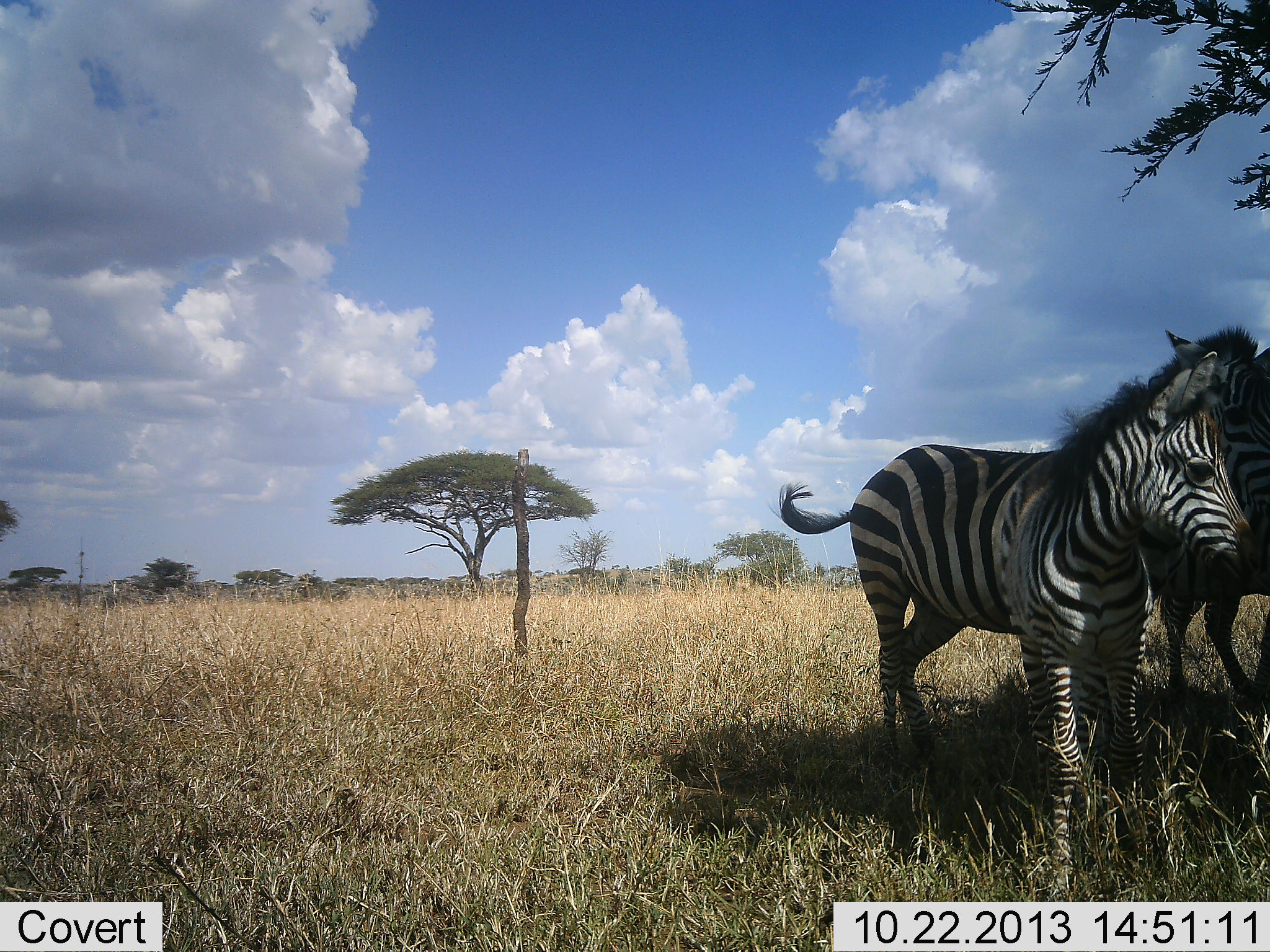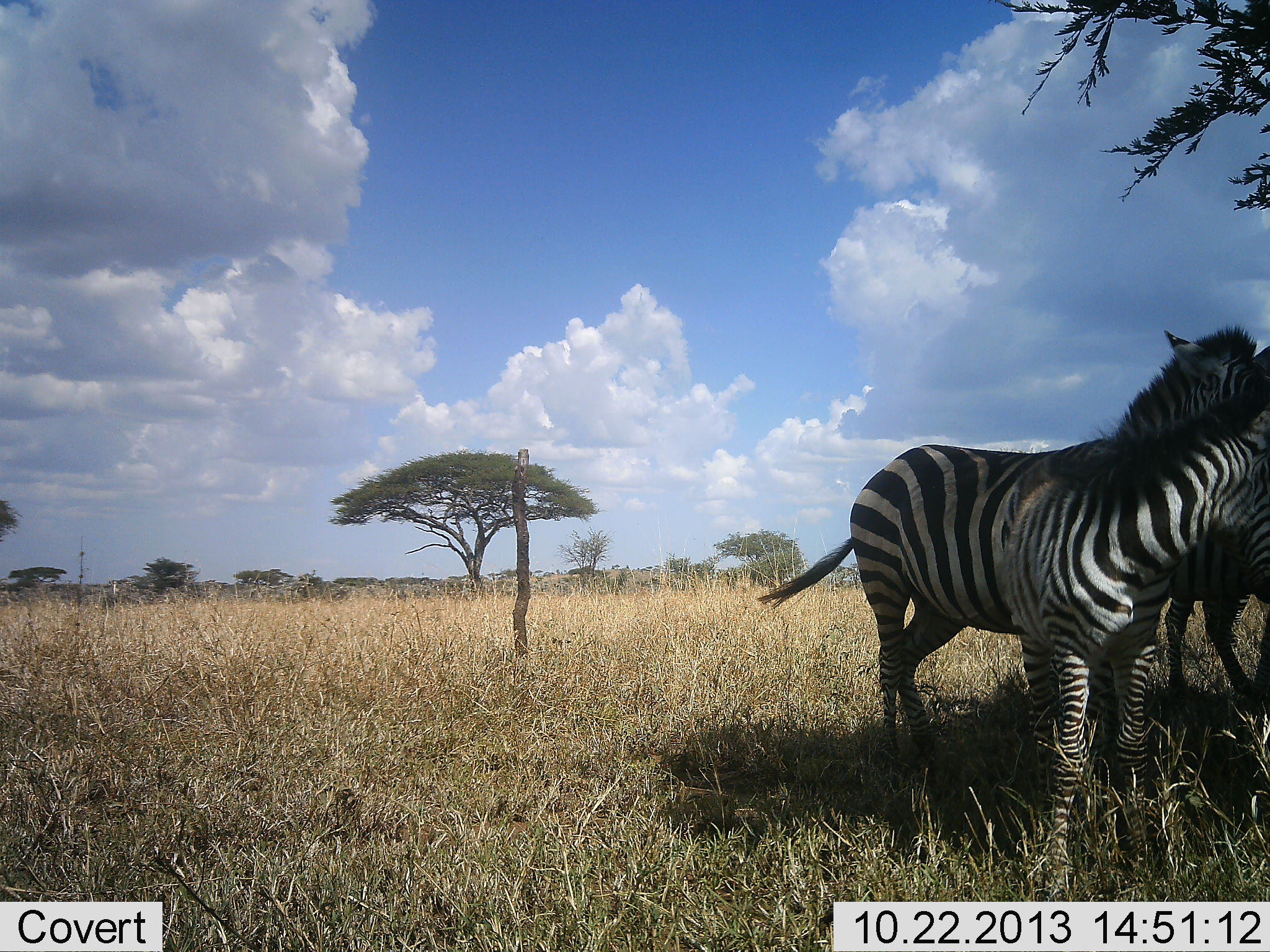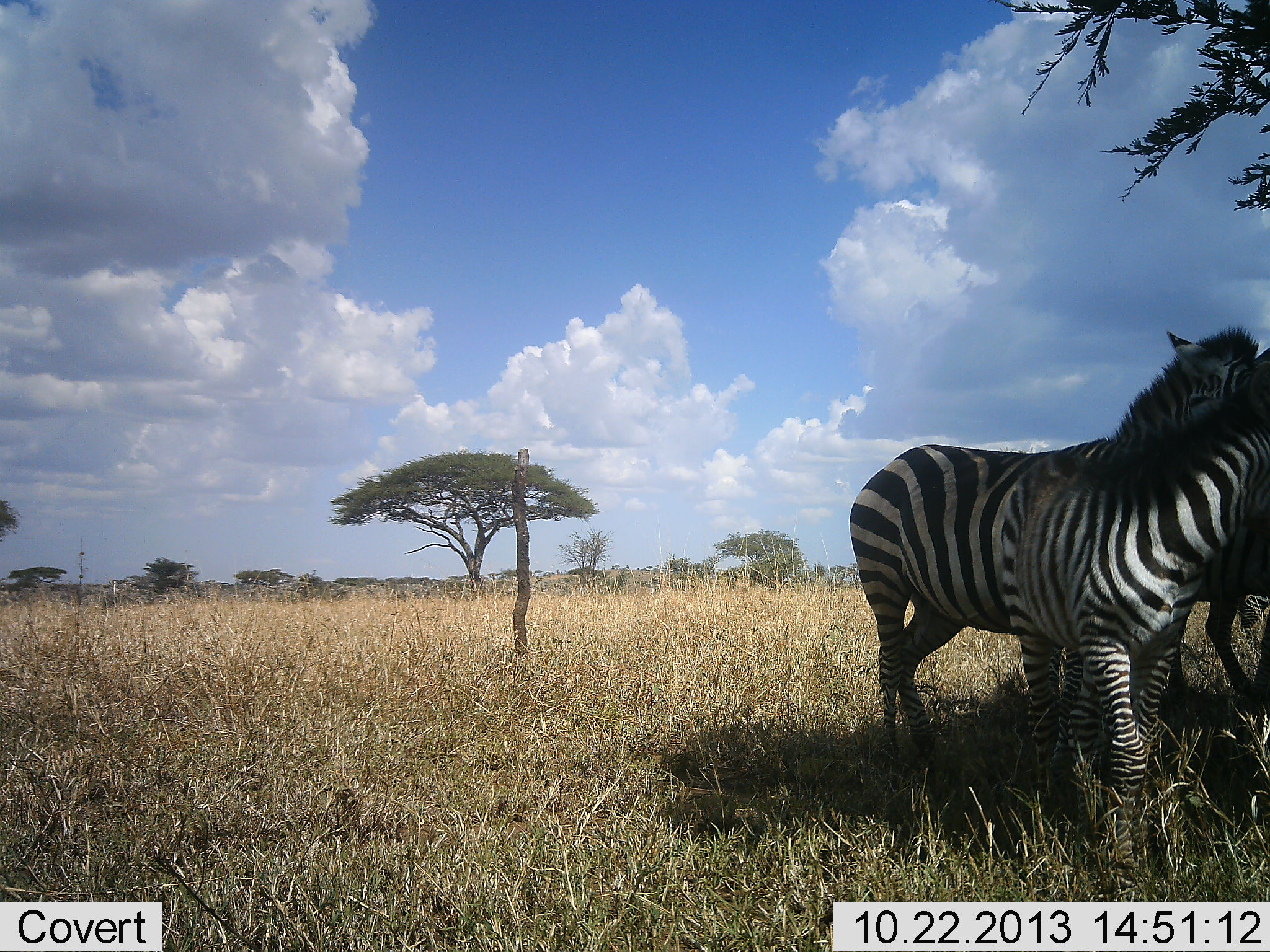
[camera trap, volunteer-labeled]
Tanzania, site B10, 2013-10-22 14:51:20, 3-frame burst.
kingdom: Animalia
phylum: Chordata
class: Mammalia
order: Perissodactyla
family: Equidae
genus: Equus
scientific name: Equus quagga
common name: plains zebra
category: zebra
Zebra (plains zebra) (Equus quagga), count 2. Behavior (volunteer vote fractions): standing 80%, resting 0%, moving 10%, interacting 50%. Young present (vote fraction): 10%. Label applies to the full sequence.